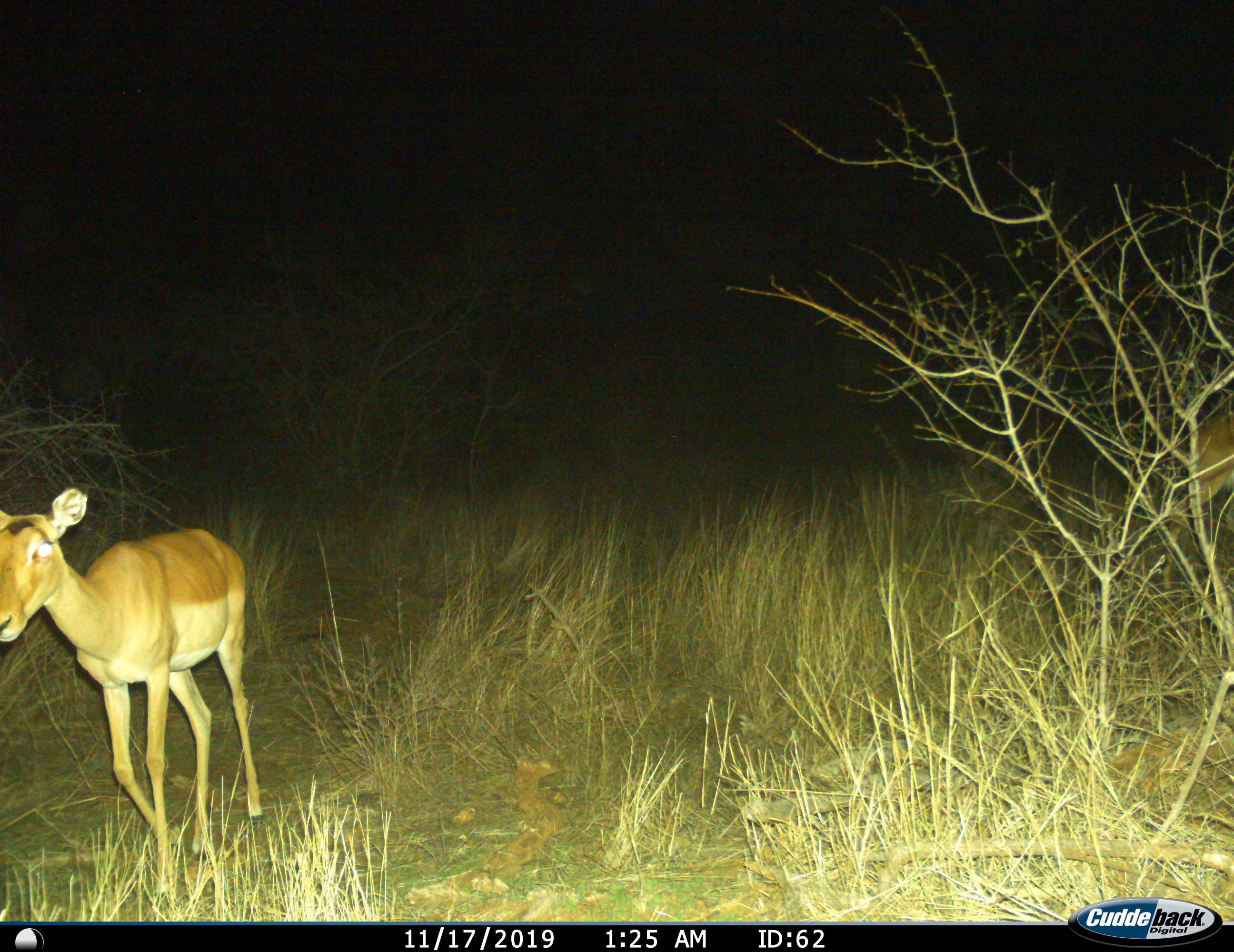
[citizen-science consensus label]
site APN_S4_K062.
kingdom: Animalia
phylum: Chordata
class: Mammalia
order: Artiodactyla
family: Bovidae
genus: Aepyceros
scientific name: Aepyceros melampus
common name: impala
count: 1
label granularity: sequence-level